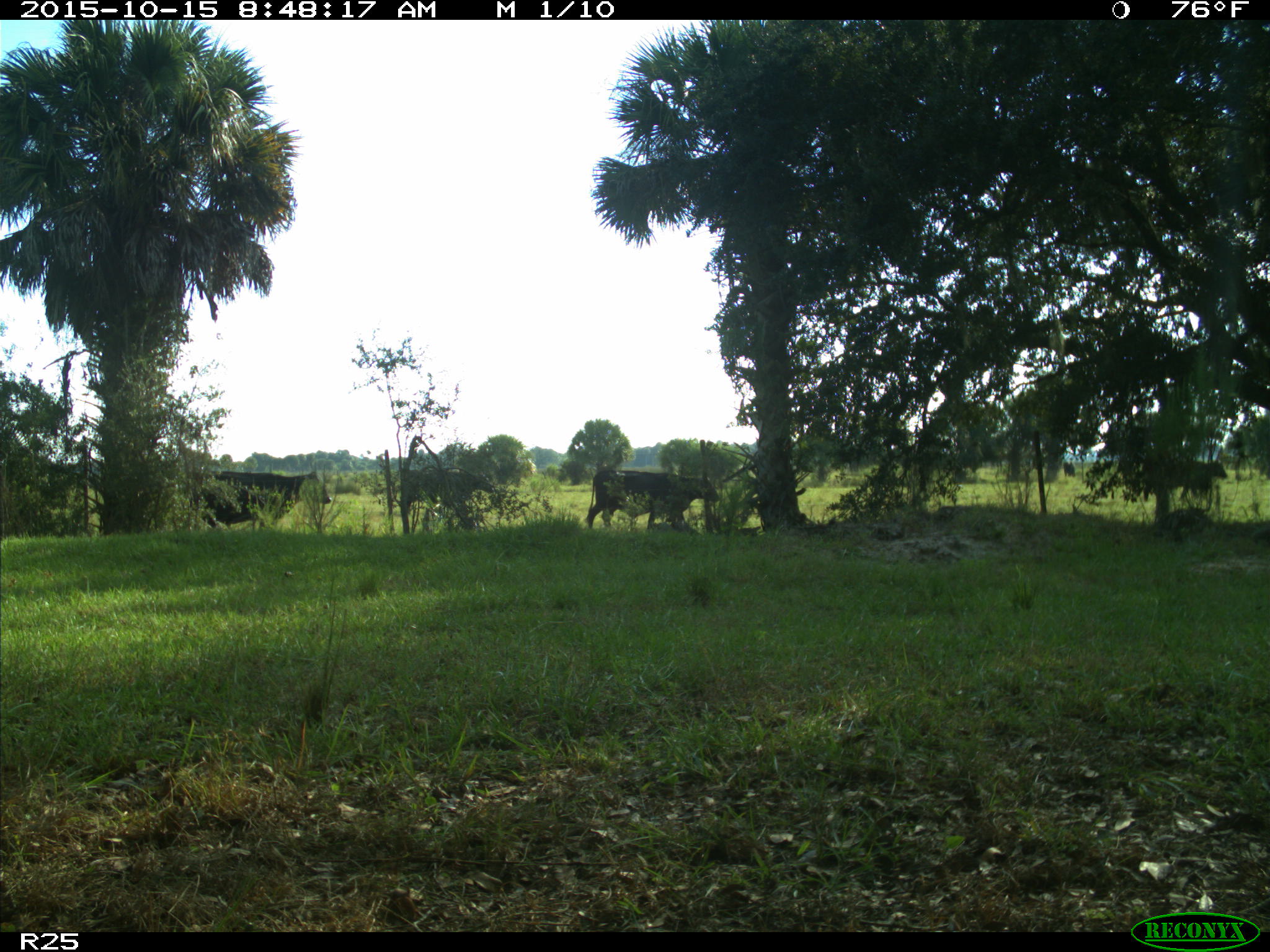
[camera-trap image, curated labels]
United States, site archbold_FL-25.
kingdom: Animalia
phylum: Chordata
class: Mammalia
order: Artiodactyla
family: Bovidae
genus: Bos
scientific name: Bos taurus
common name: domestic cow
Bos taurus (domestic cow).